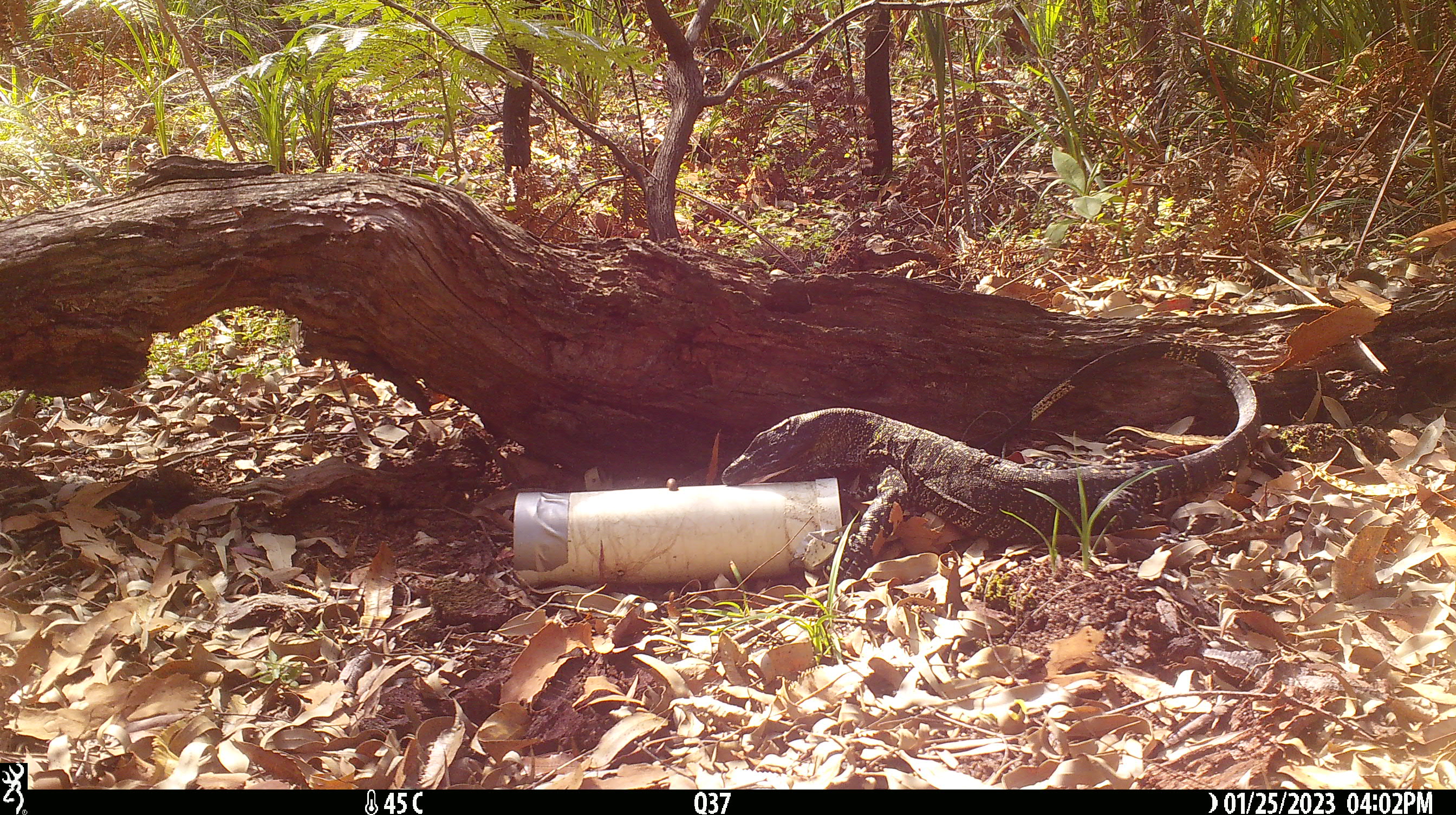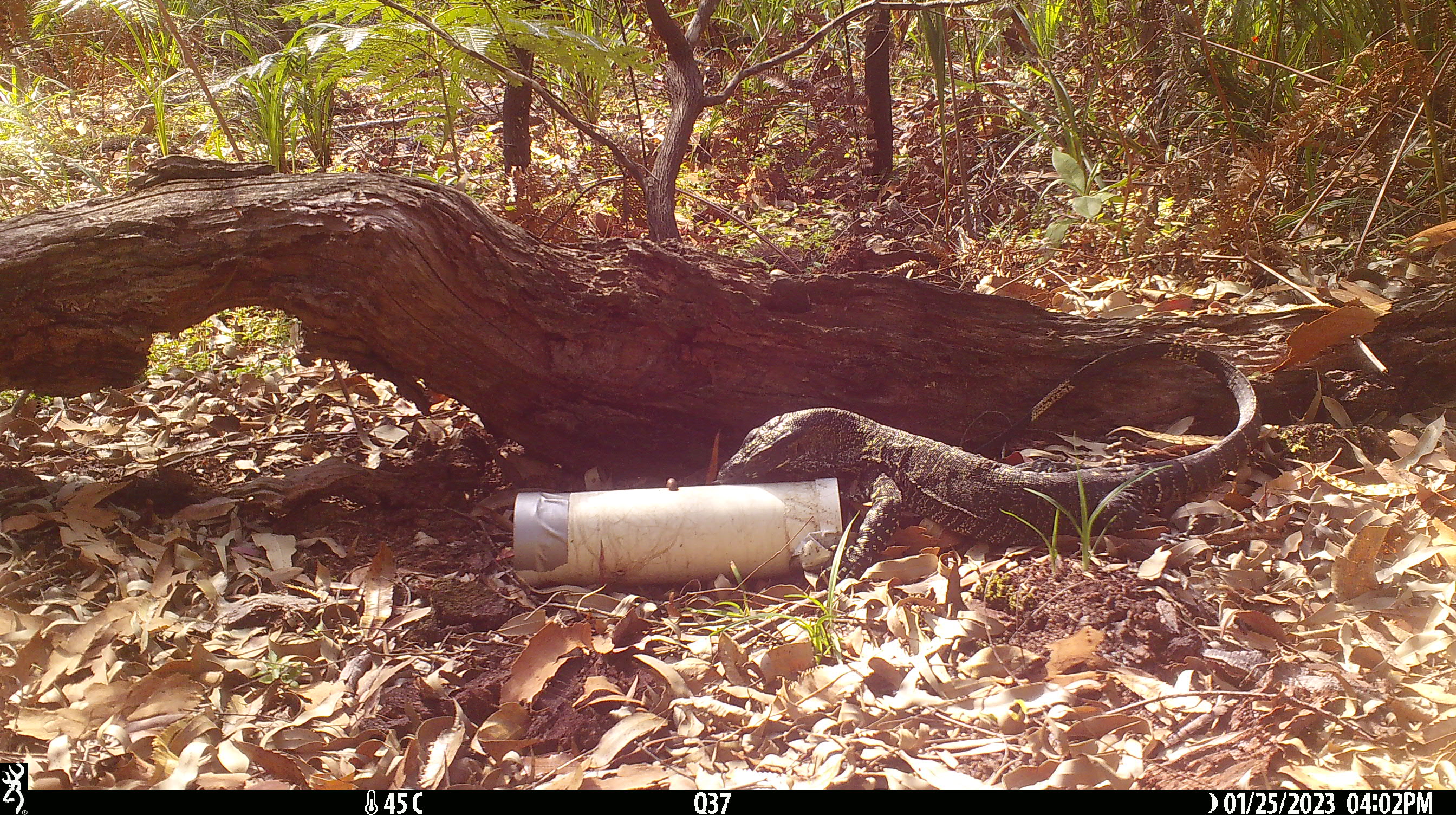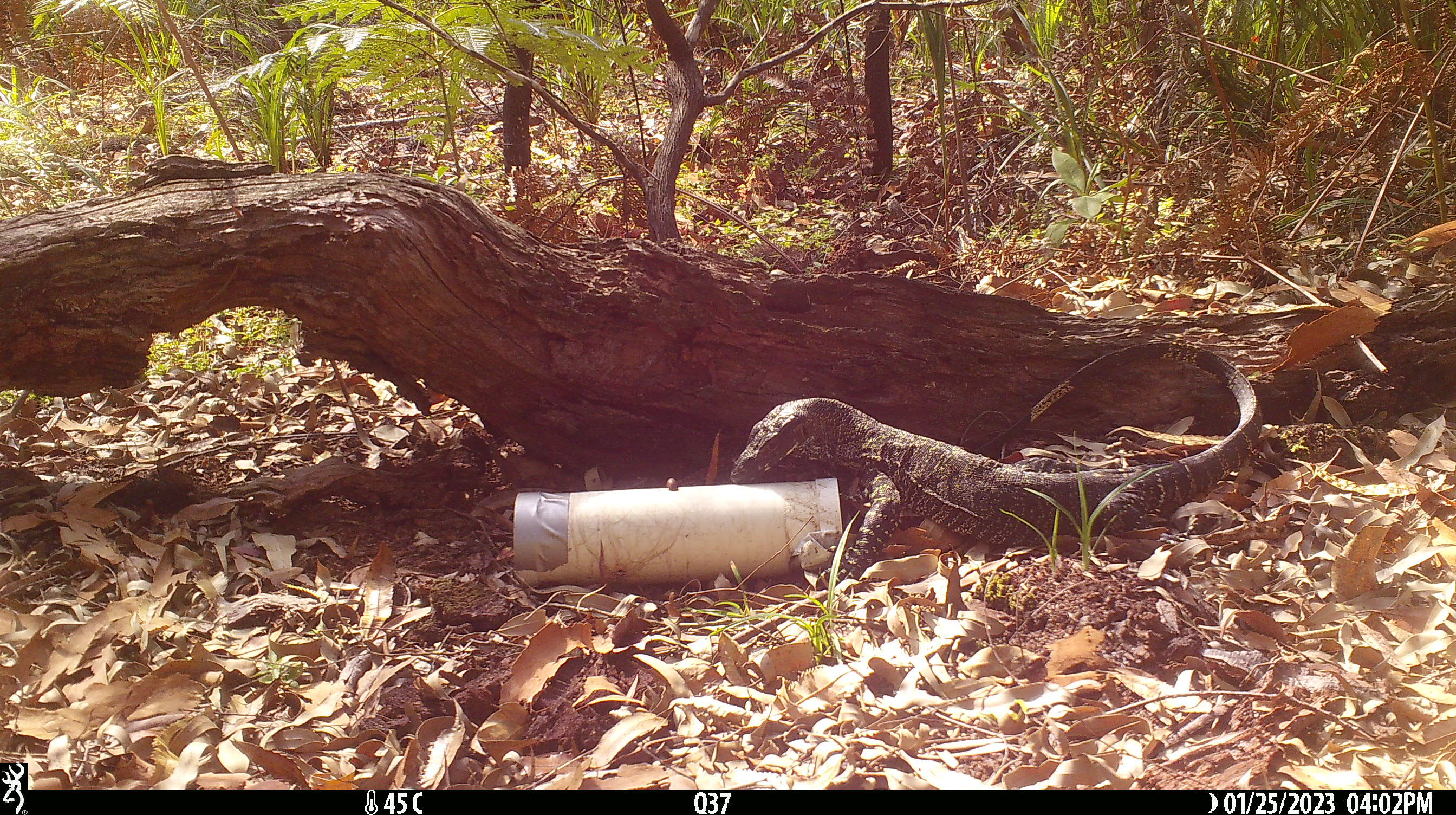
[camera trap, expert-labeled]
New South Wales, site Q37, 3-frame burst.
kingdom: Animalia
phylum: Chordata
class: Reptilia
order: Squamata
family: Varanidae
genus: Varanus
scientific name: Varanus varius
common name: lace monitor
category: goanna